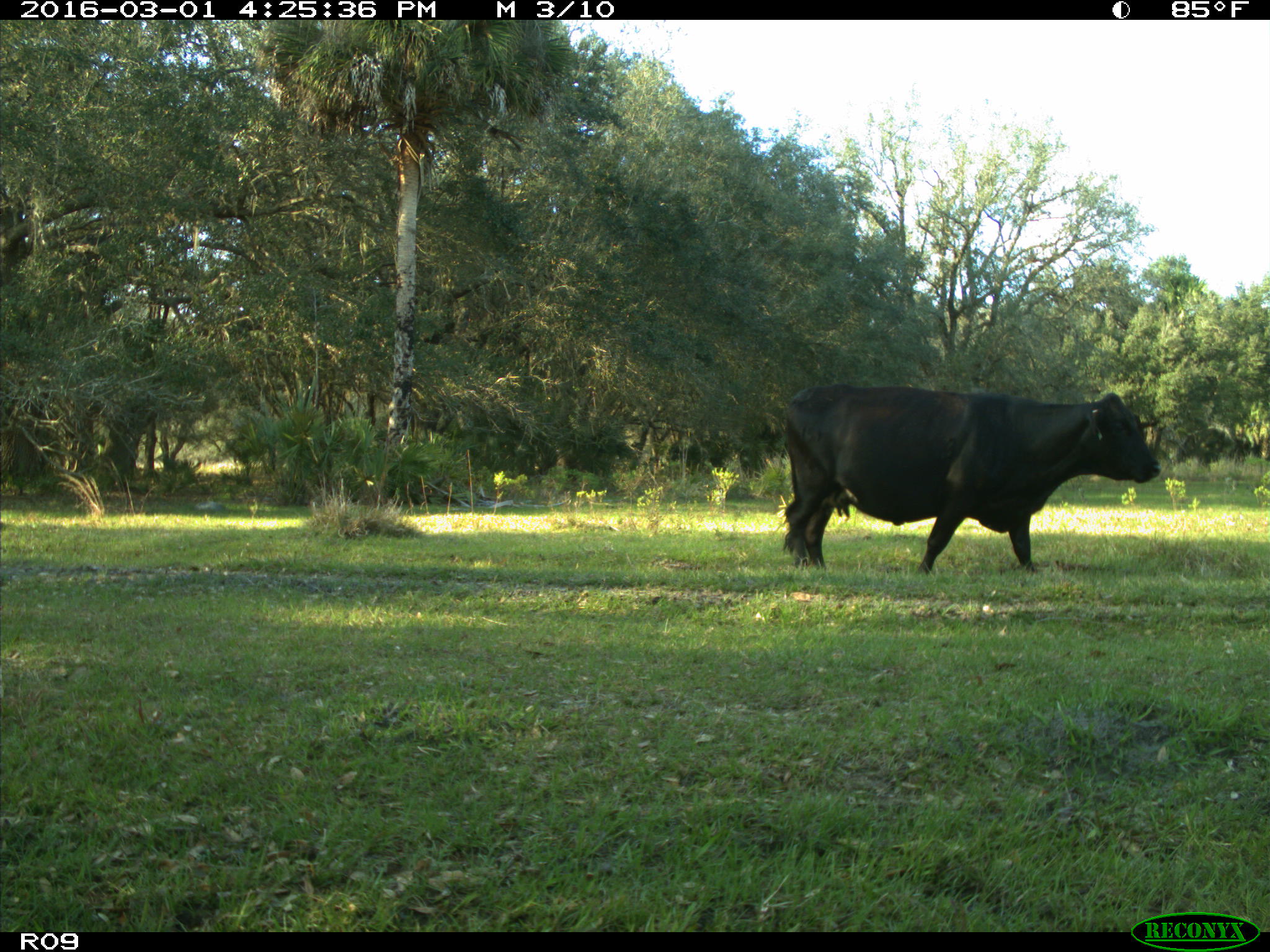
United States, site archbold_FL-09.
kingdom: Animalia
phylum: Chordata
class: Mammalia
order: Artiodactyla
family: Bovidae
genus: Bos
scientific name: Bos taurus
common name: domestic cow